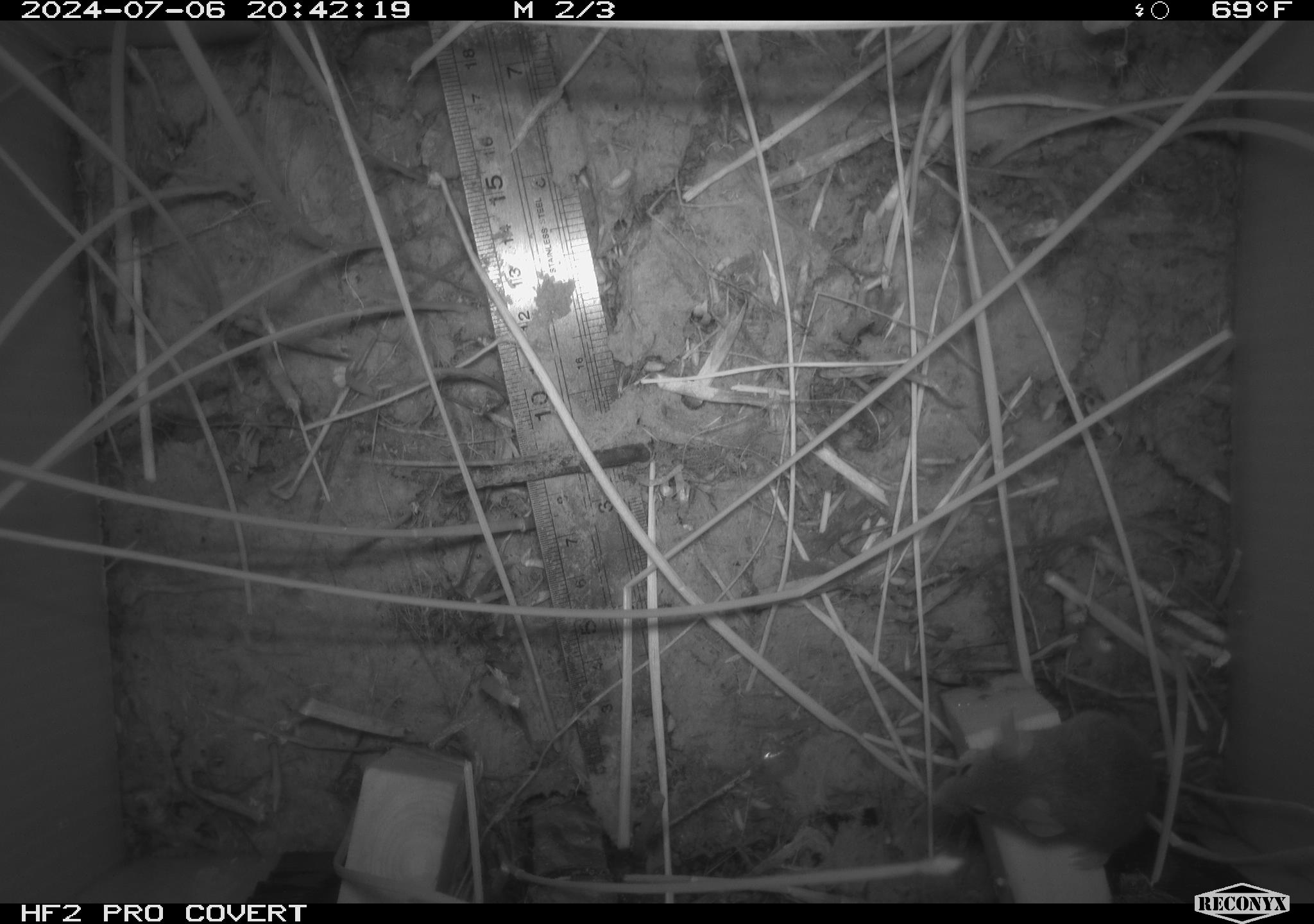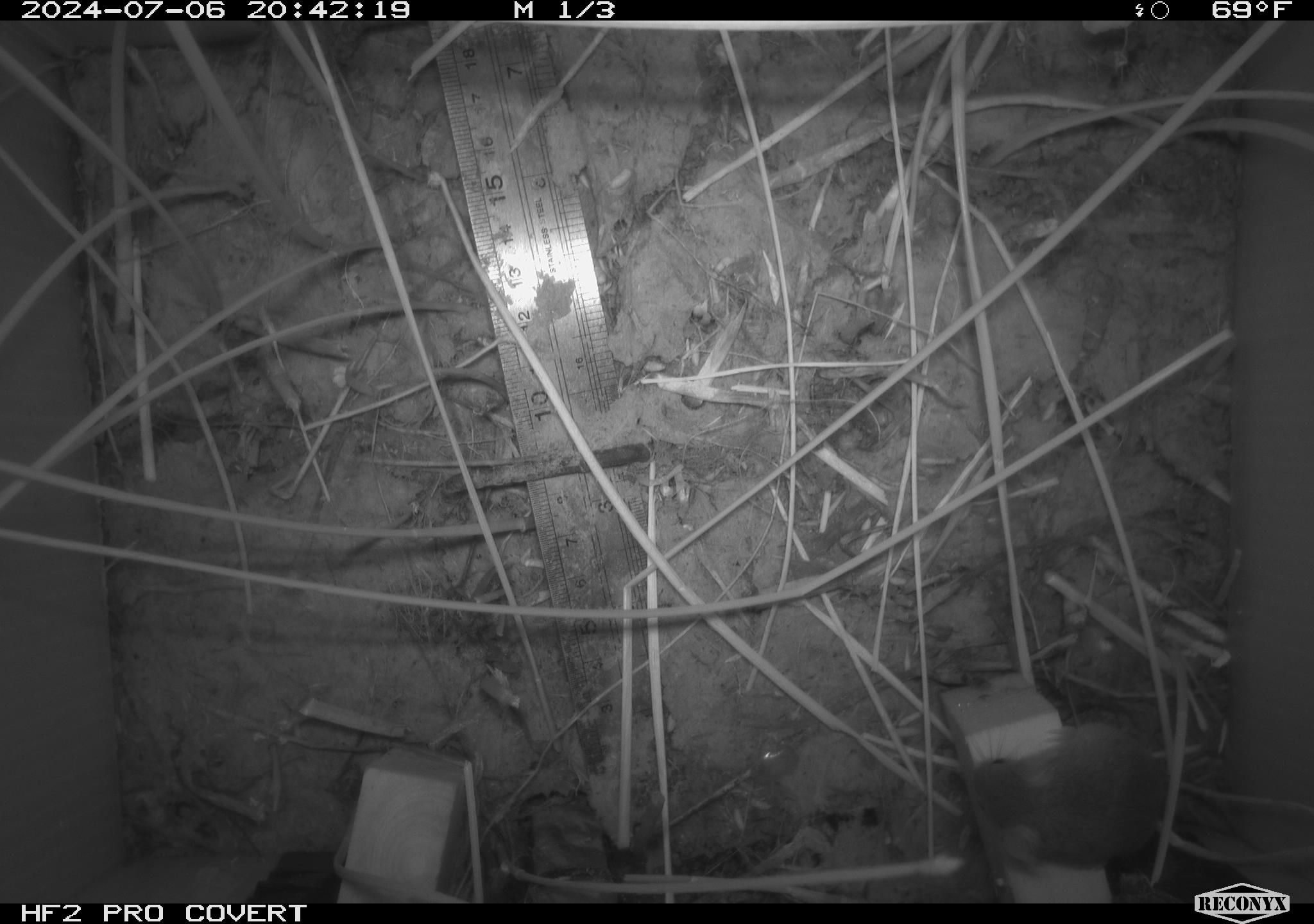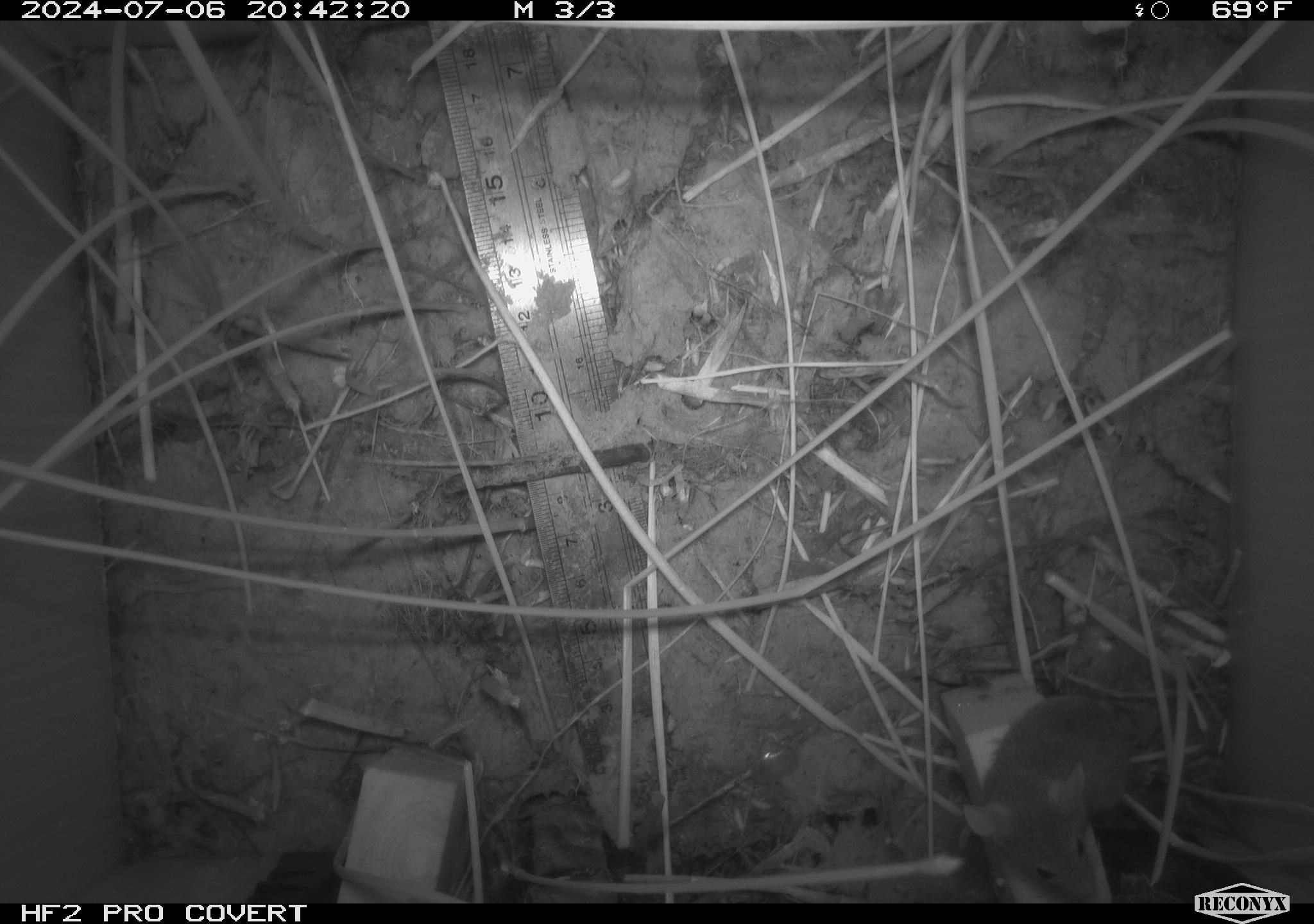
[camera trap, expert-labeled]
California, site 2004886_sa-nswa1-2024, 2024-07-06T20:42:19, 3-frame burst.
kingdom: Animalia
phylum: Chordata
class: Mammalia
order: Rodentia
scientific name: Rodentia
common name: rodent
Rodent (Rodentia).